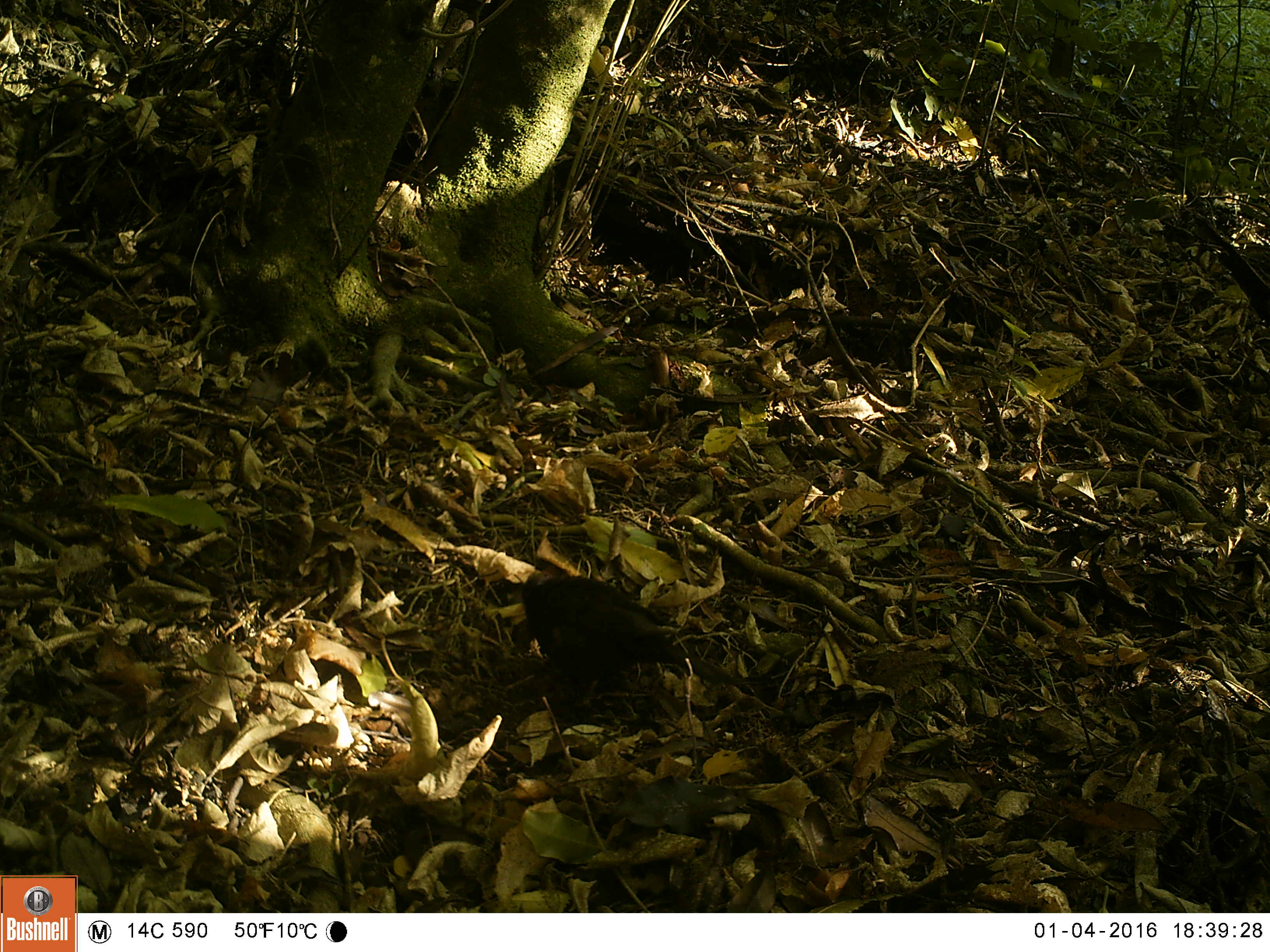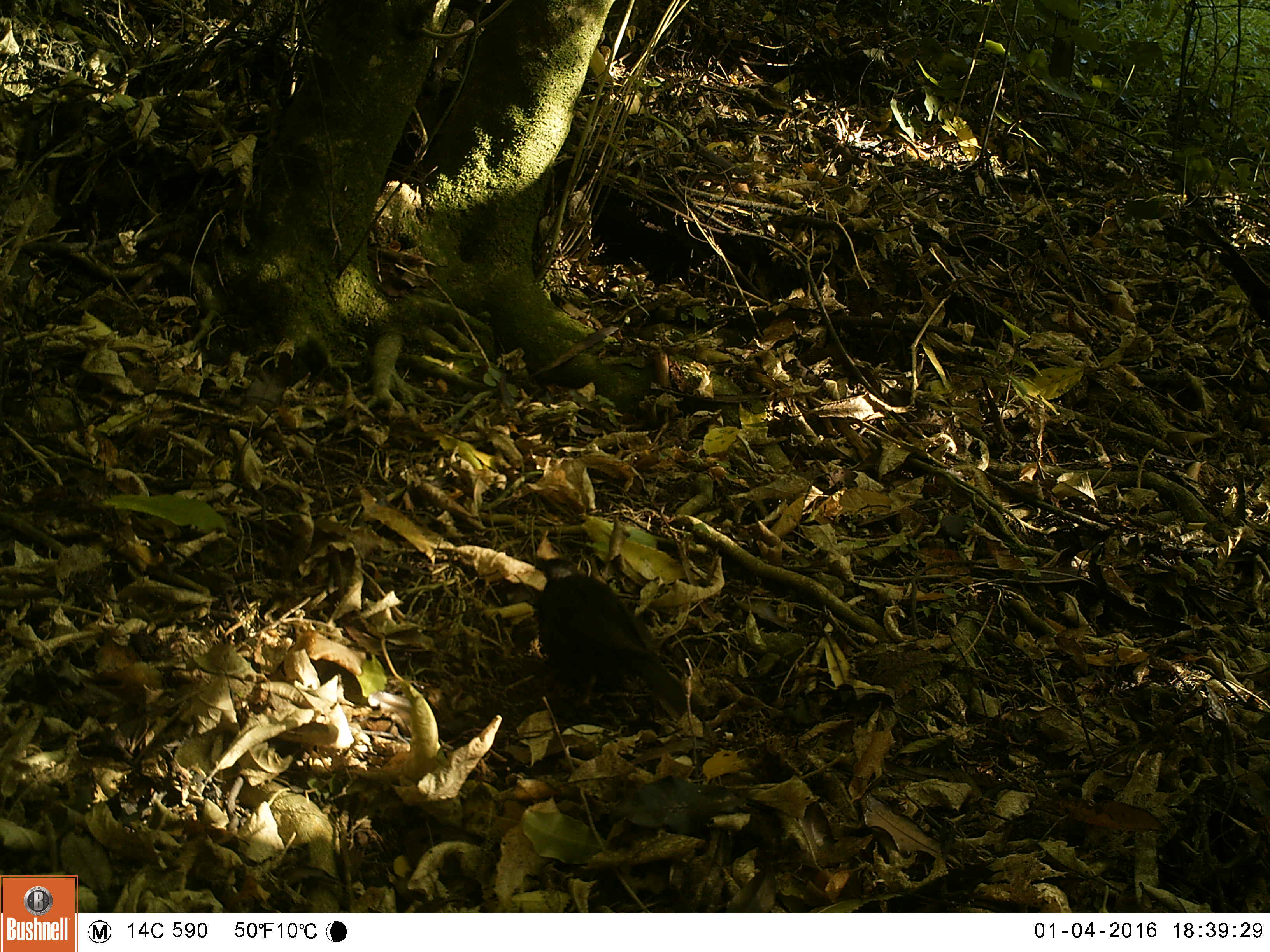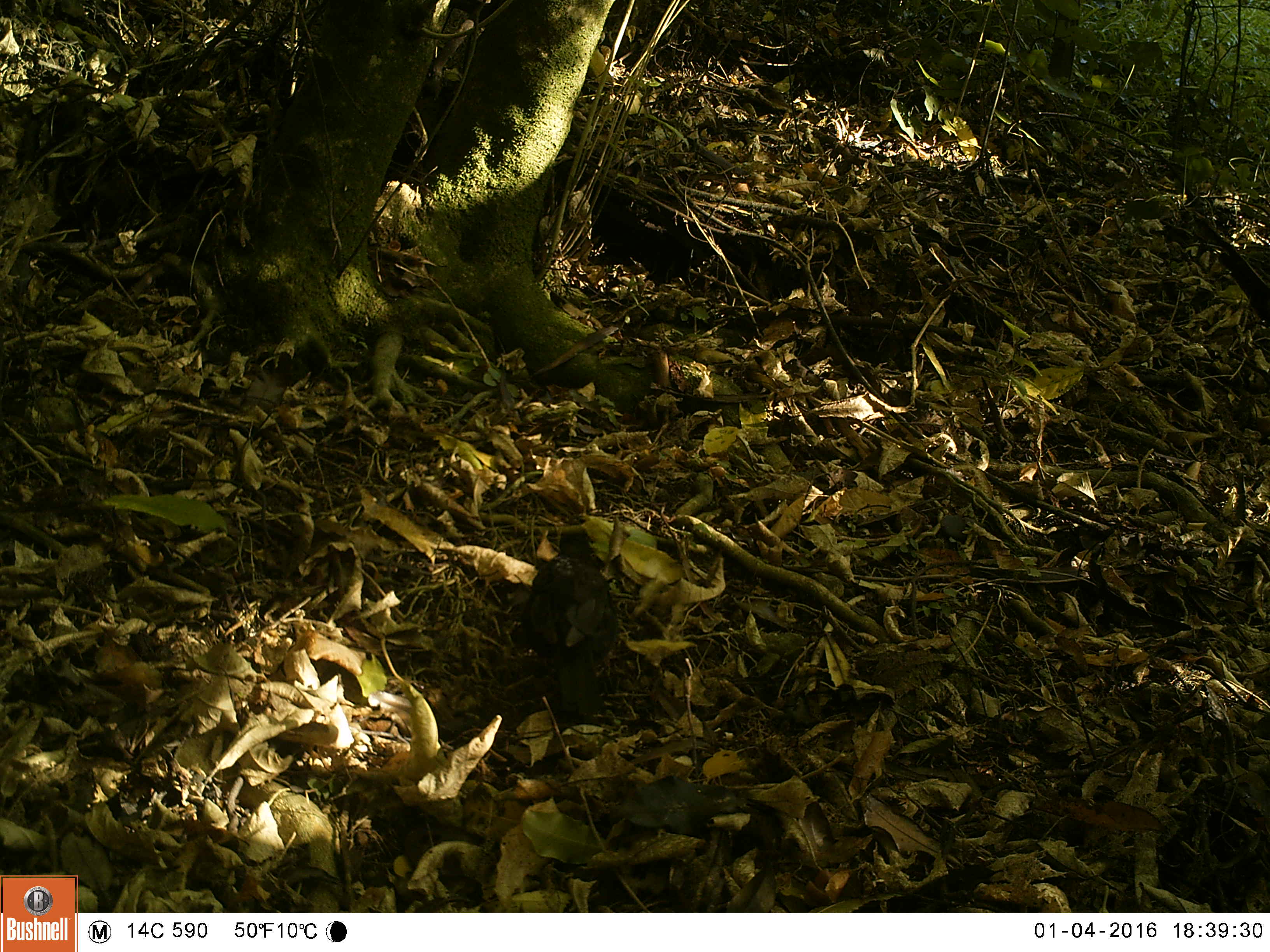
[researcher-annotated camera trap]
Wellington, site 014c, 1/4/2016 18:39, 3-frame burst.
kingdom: Animalia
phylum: Chordata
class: Aves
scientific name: Aves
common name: bird